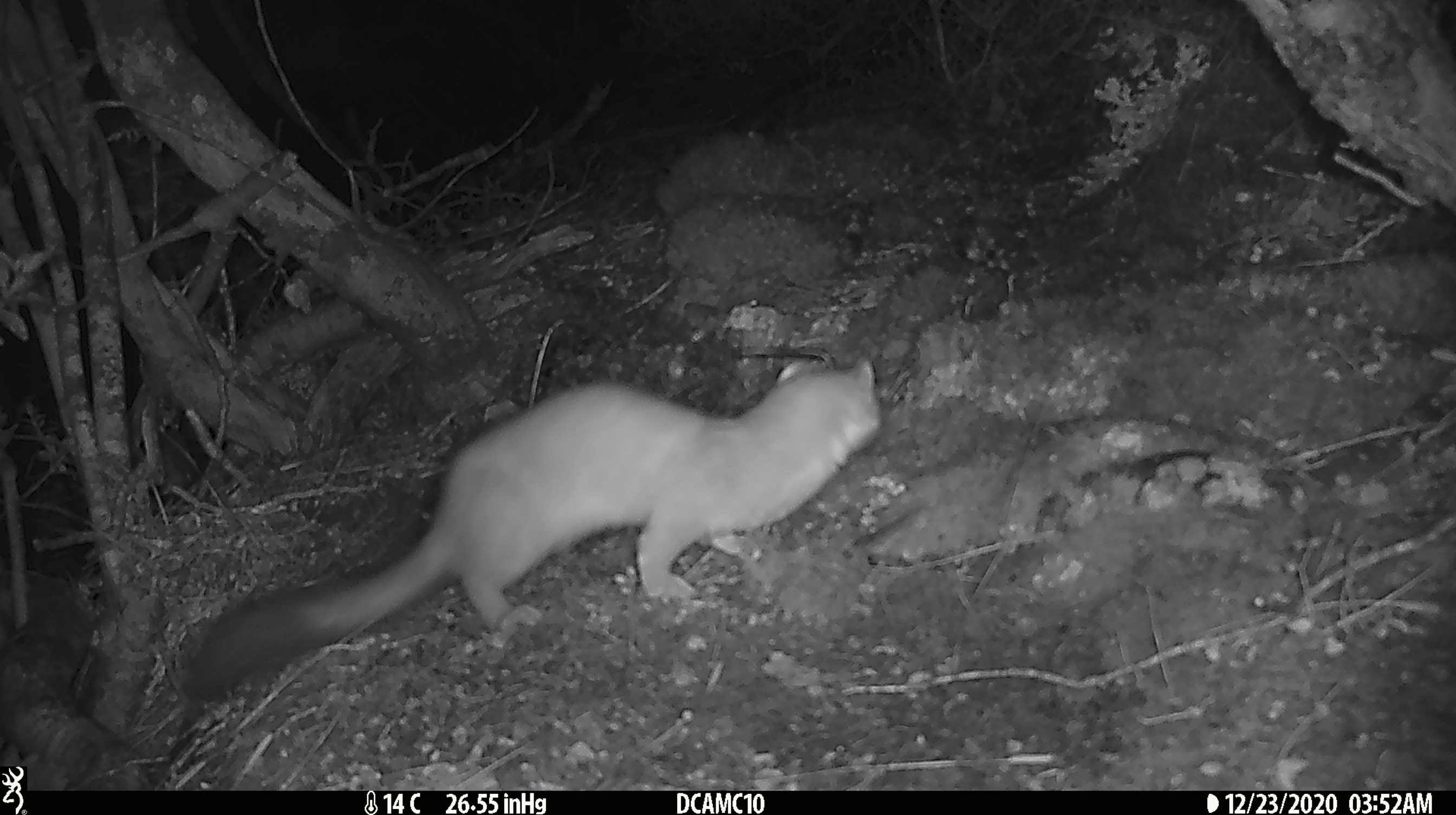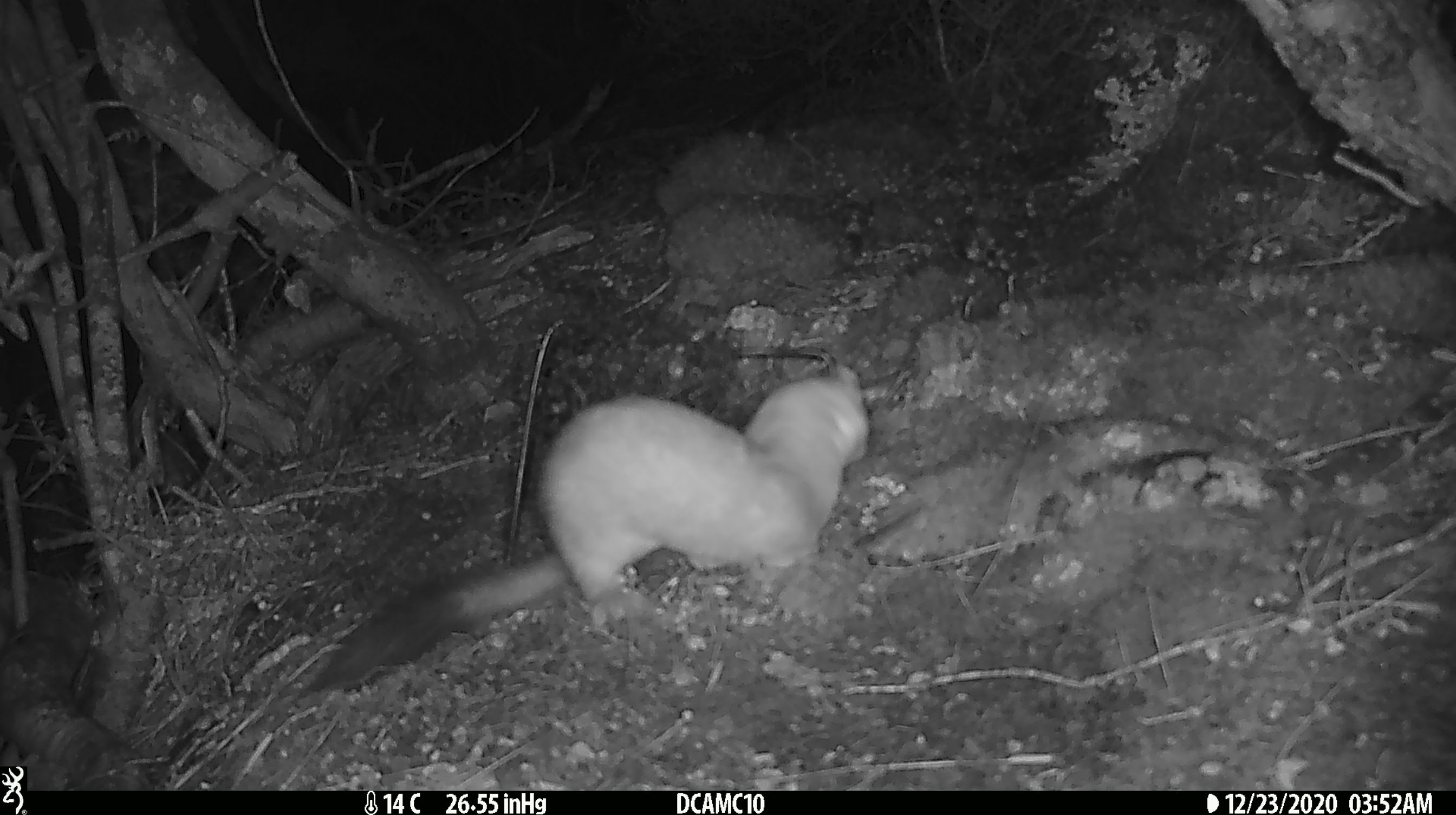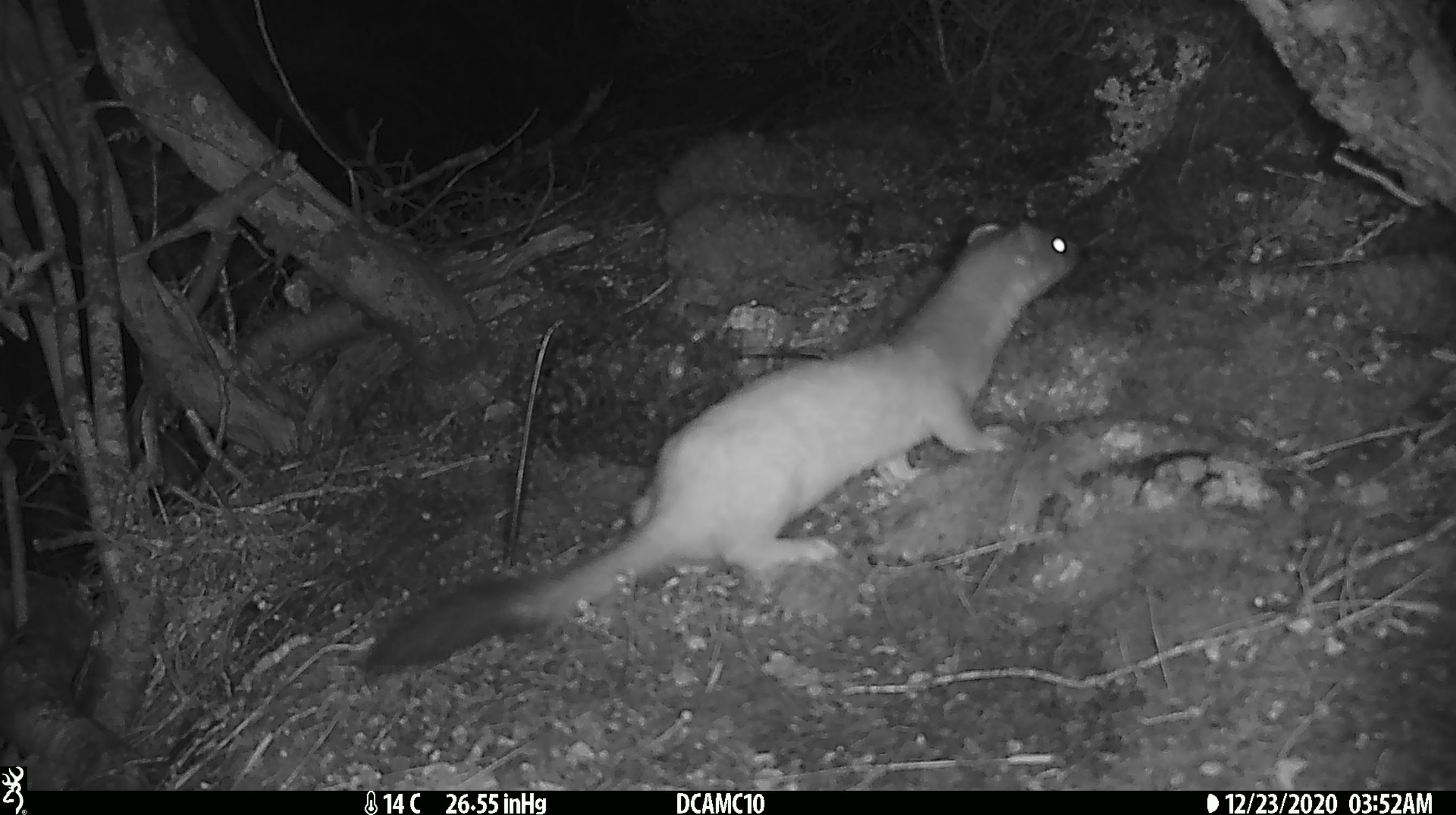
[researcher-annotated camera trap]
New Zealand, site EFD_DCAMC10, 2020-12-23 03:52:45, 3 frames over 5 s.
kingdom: Animalia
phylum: Chordata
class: Mammalia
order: Carnivora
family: Mustelidae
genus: Mustela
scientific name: Mustela erminea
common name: stoat